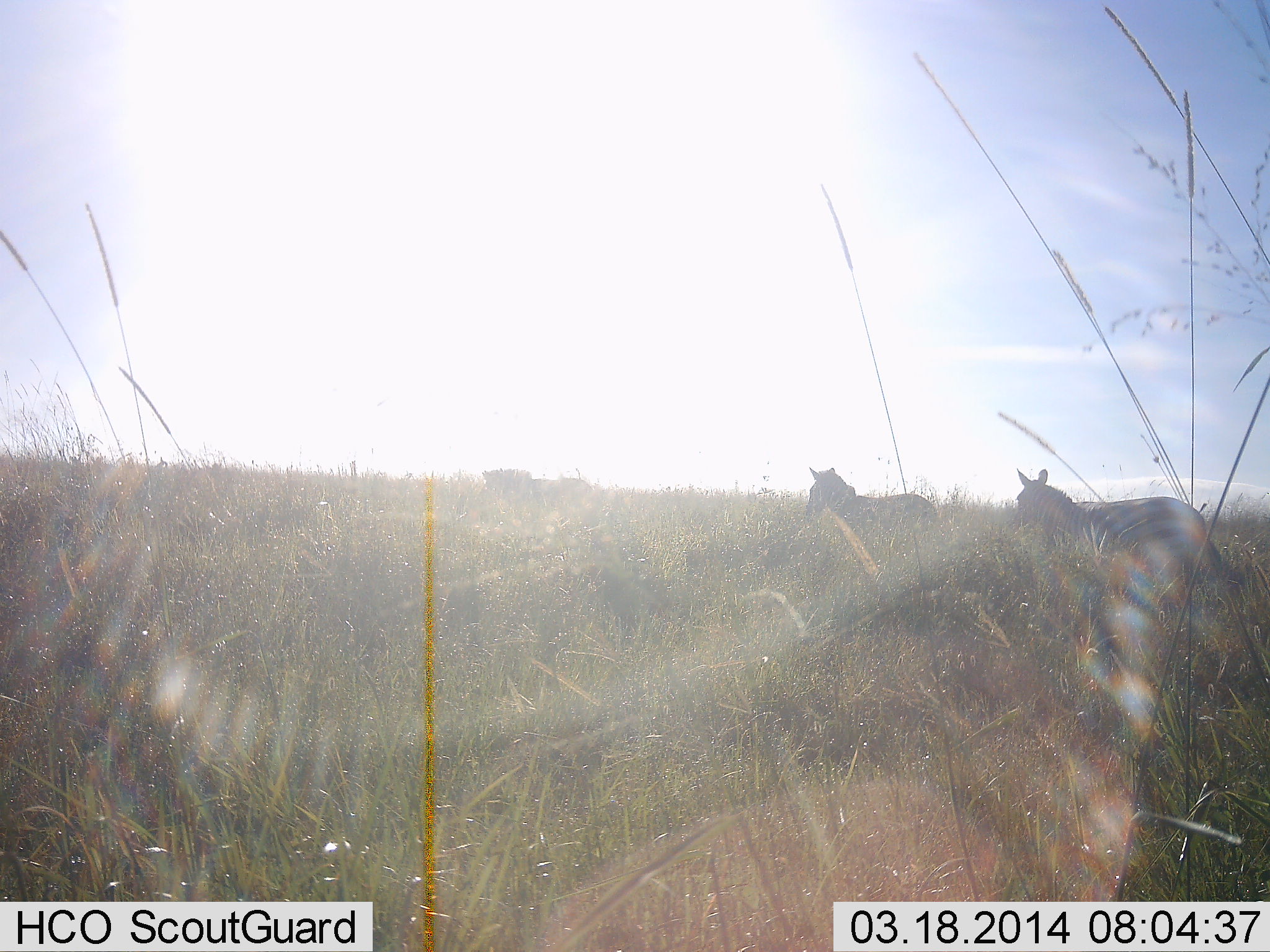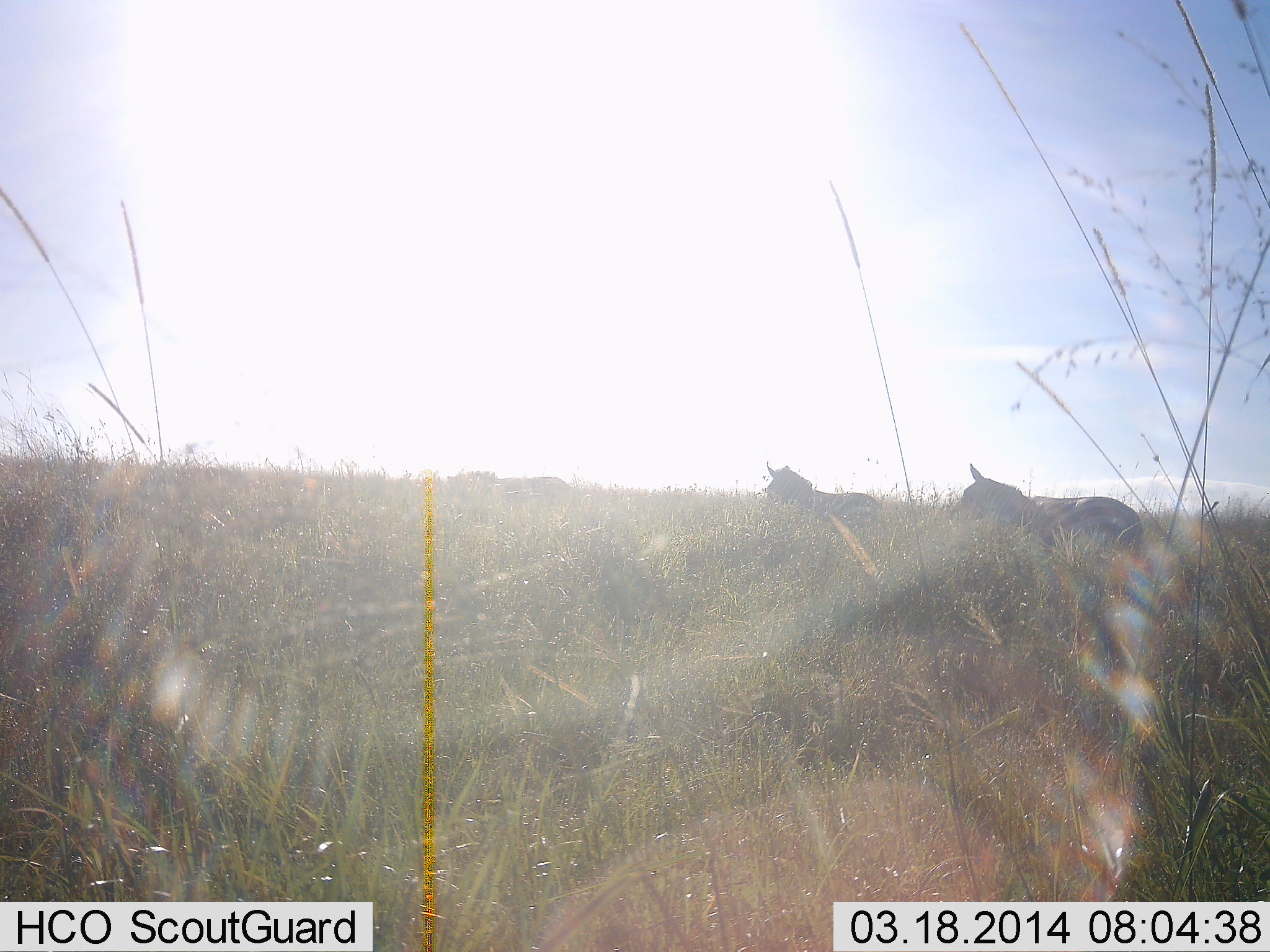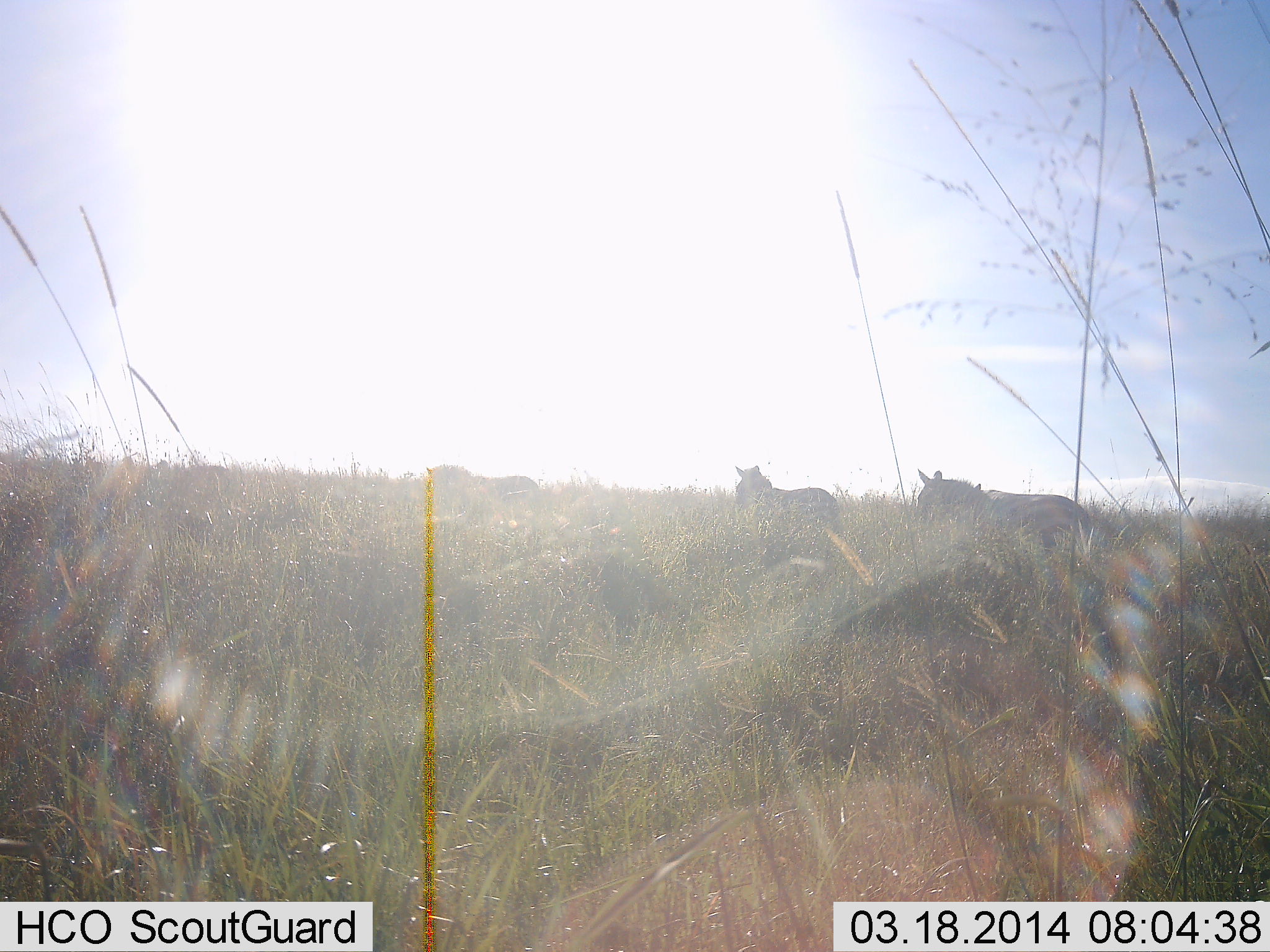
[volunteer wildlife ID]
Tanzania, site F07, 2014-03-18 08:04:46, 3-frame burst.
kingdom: Animalia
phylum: Chordata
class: Mammalia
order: Perissodactyla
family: Equidae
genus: Equus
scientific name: Equus quagga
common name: plains zebra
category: zebra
Zebra (plains zebra) (Equus quagga), count 3. Behavior (volunteer vote fractions): standing 18%, resting 9%, moving 73%, interacting 0%. Young present (vote fraction): 0%. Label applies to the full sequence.